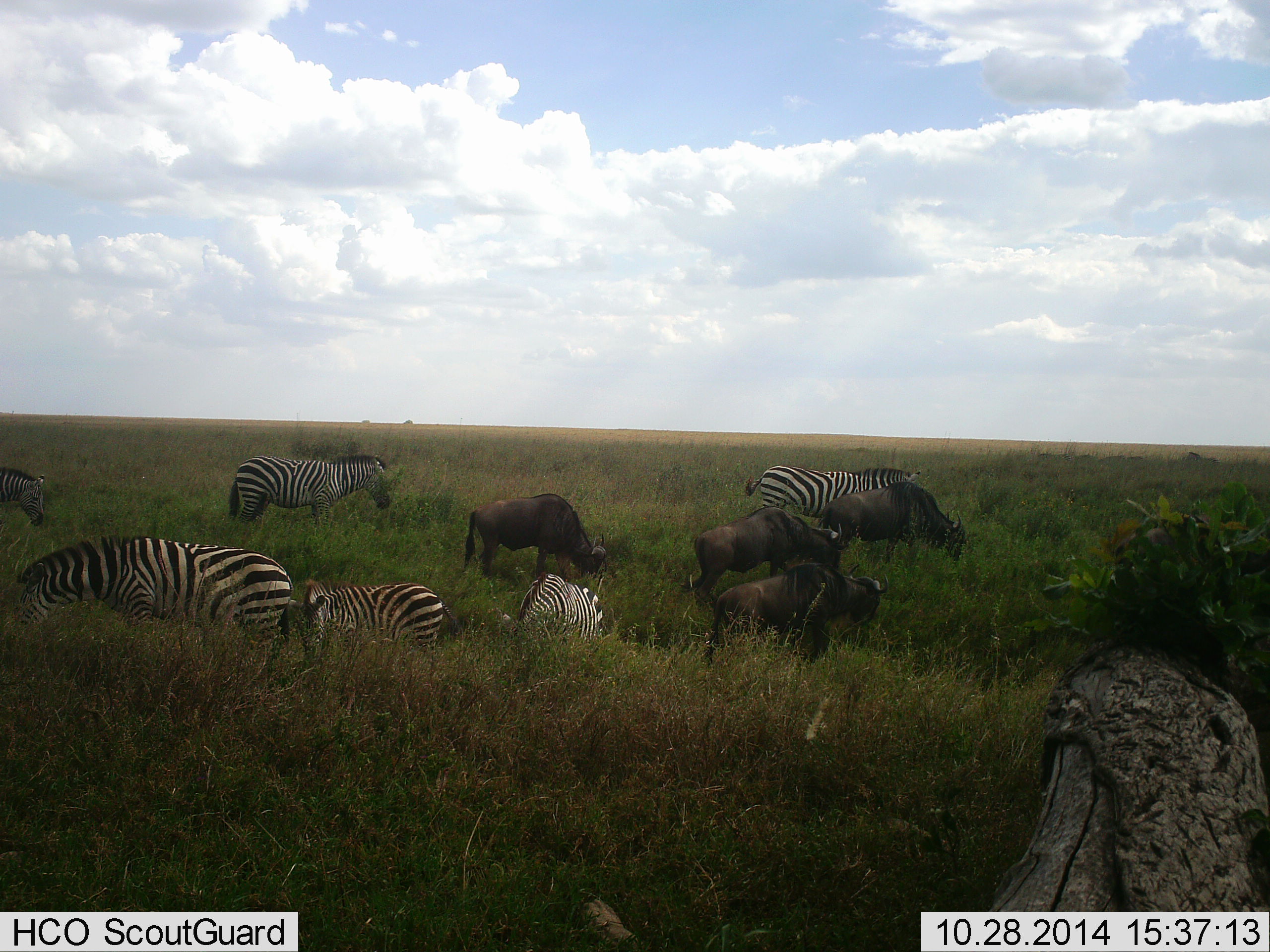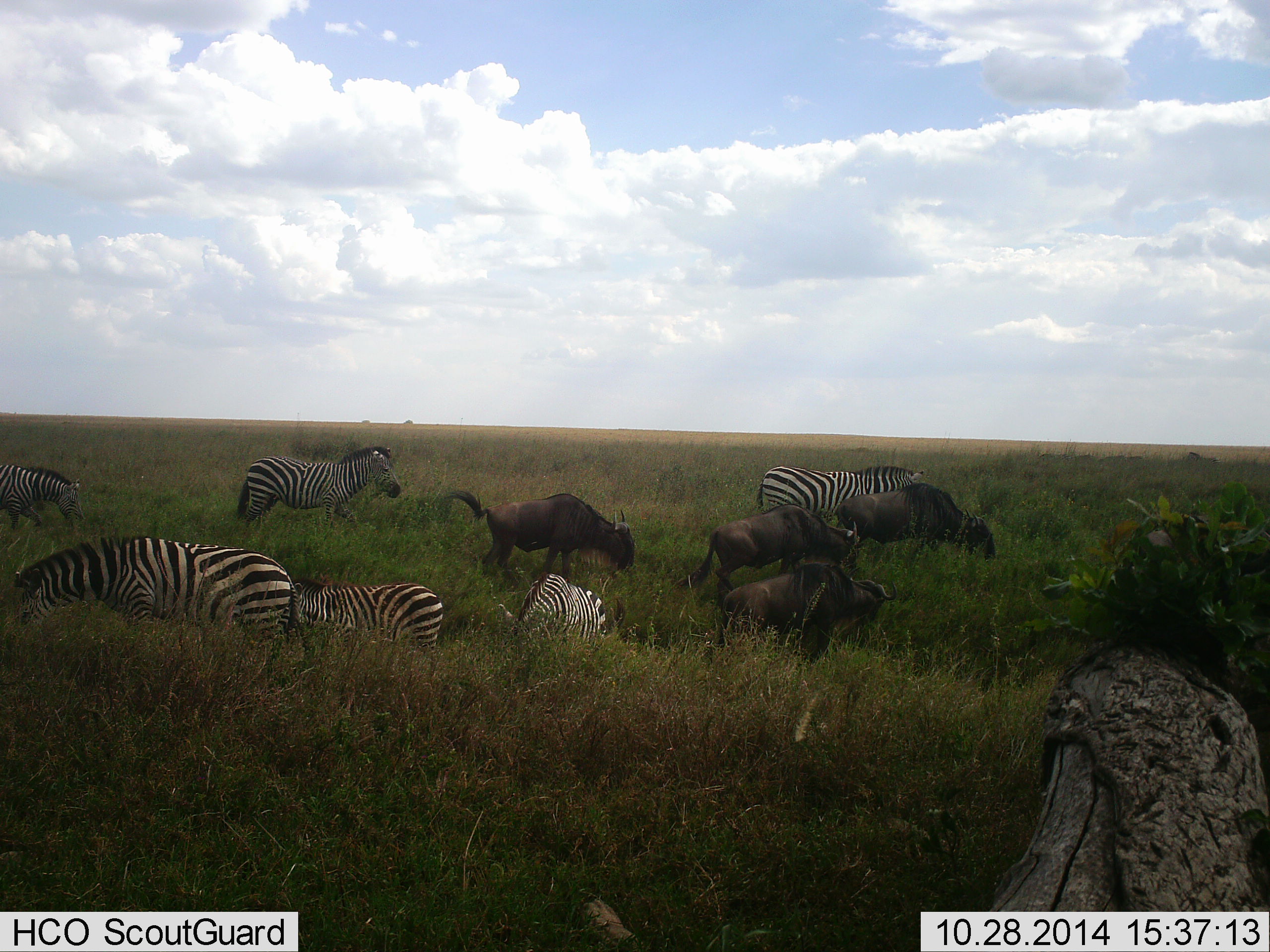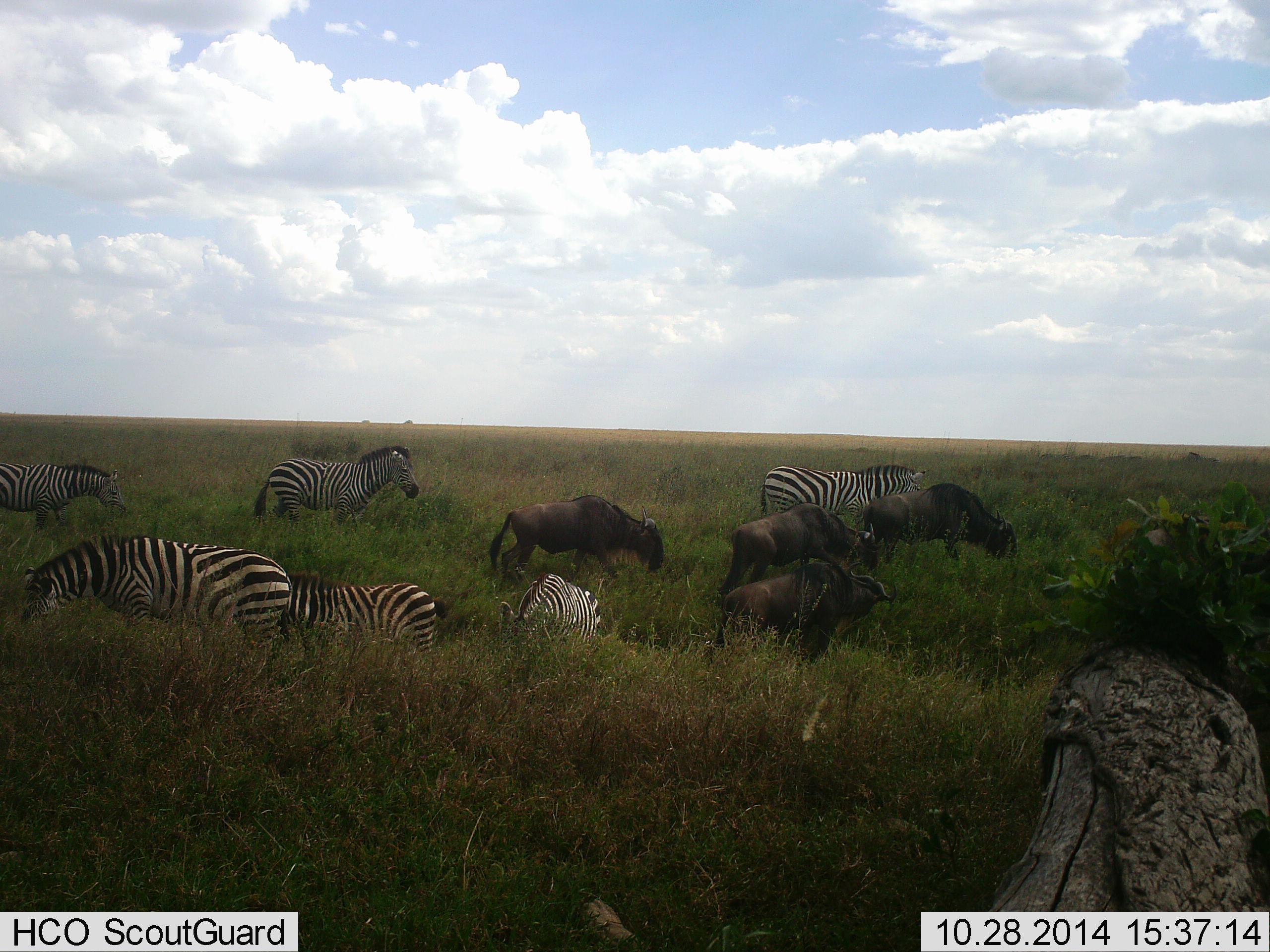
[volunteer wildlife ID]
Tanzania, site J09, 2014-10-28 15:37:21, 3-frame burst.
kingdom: Animalia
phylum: Chordata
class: Mammalia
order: Artiodactyla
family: Bovidae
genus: Connochaetes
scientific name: Connochaetes taurinus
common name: blue wildebeest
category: wildebeest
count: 4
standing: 20%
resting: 0%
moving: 30%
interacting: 0%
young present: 0%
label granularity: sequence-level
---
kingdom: Animalia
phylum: Chordata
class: Mammalia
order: Perissodactyla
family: Equidae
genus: Equus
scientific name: Equus quagga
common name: plains zebra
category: zebra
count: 6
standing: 20%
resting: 0%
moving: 20%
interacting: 0%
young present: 10%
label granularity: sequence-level